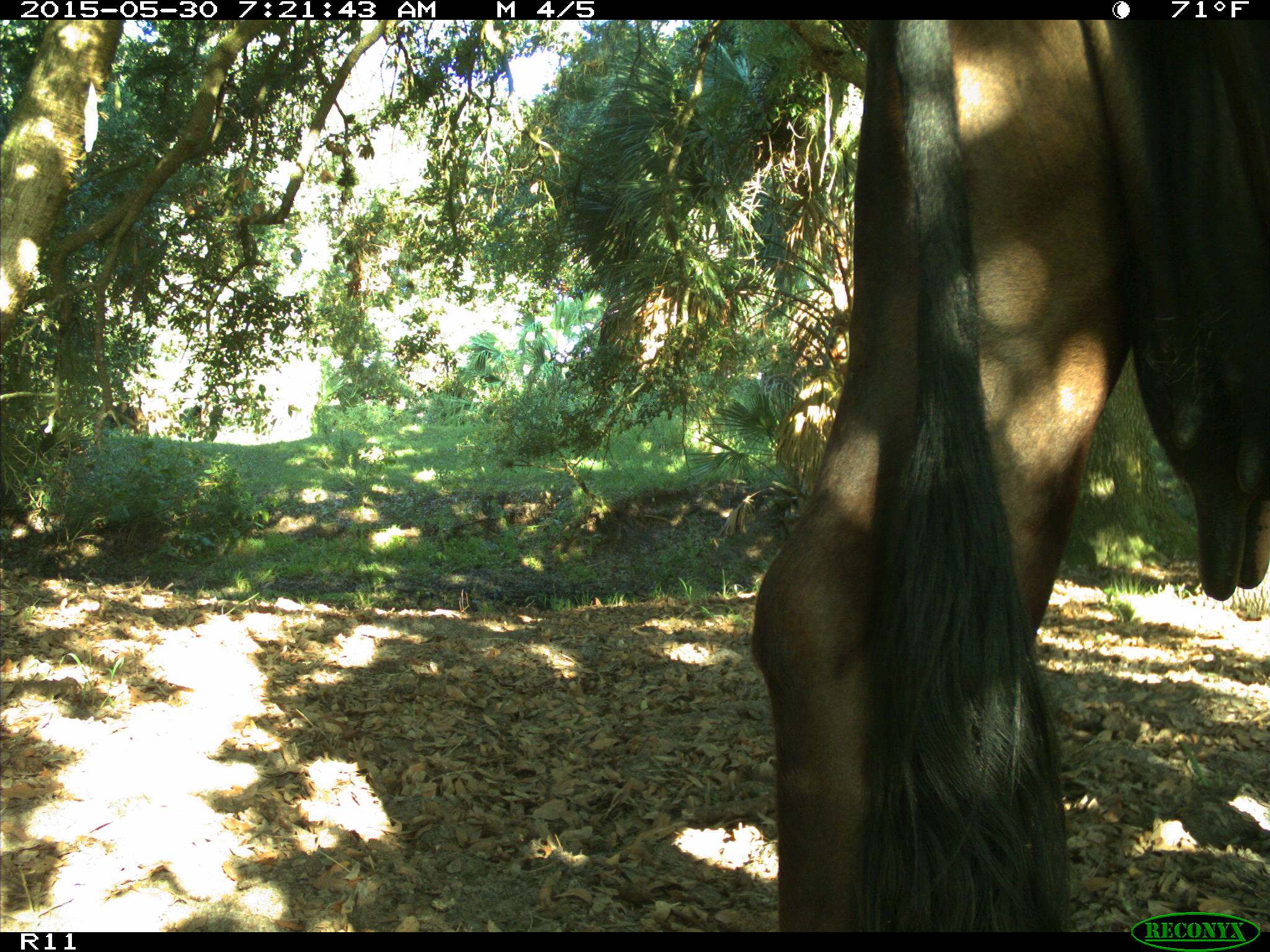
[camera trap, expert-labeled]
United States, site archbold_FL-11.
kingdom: Animalia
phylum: Chordata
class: Mammalia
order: Artiodactyla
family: Bovidae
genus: Bos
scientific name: Bos taurus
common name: domestic cow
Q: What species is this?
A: Bos taurus (domestic cow).